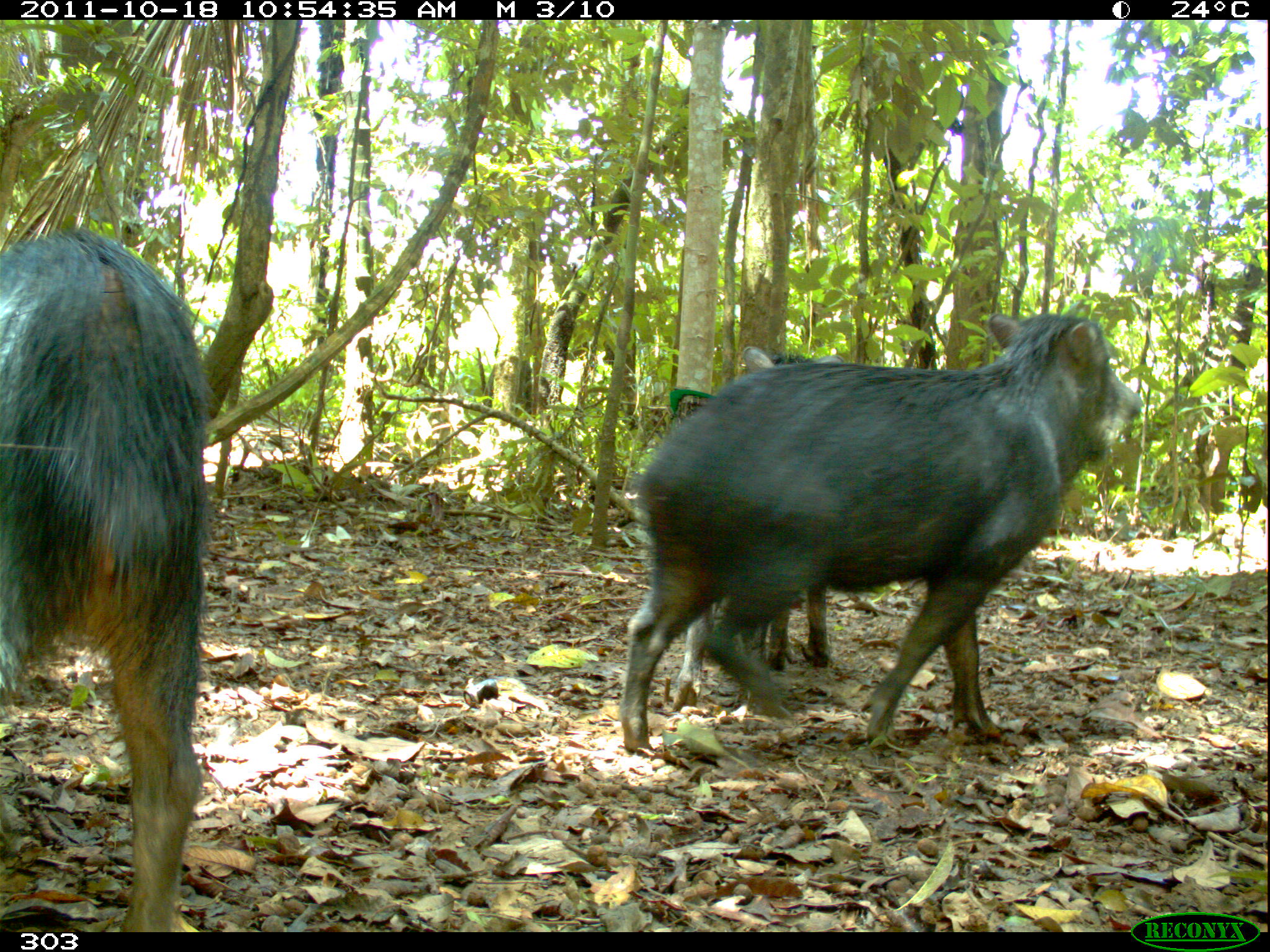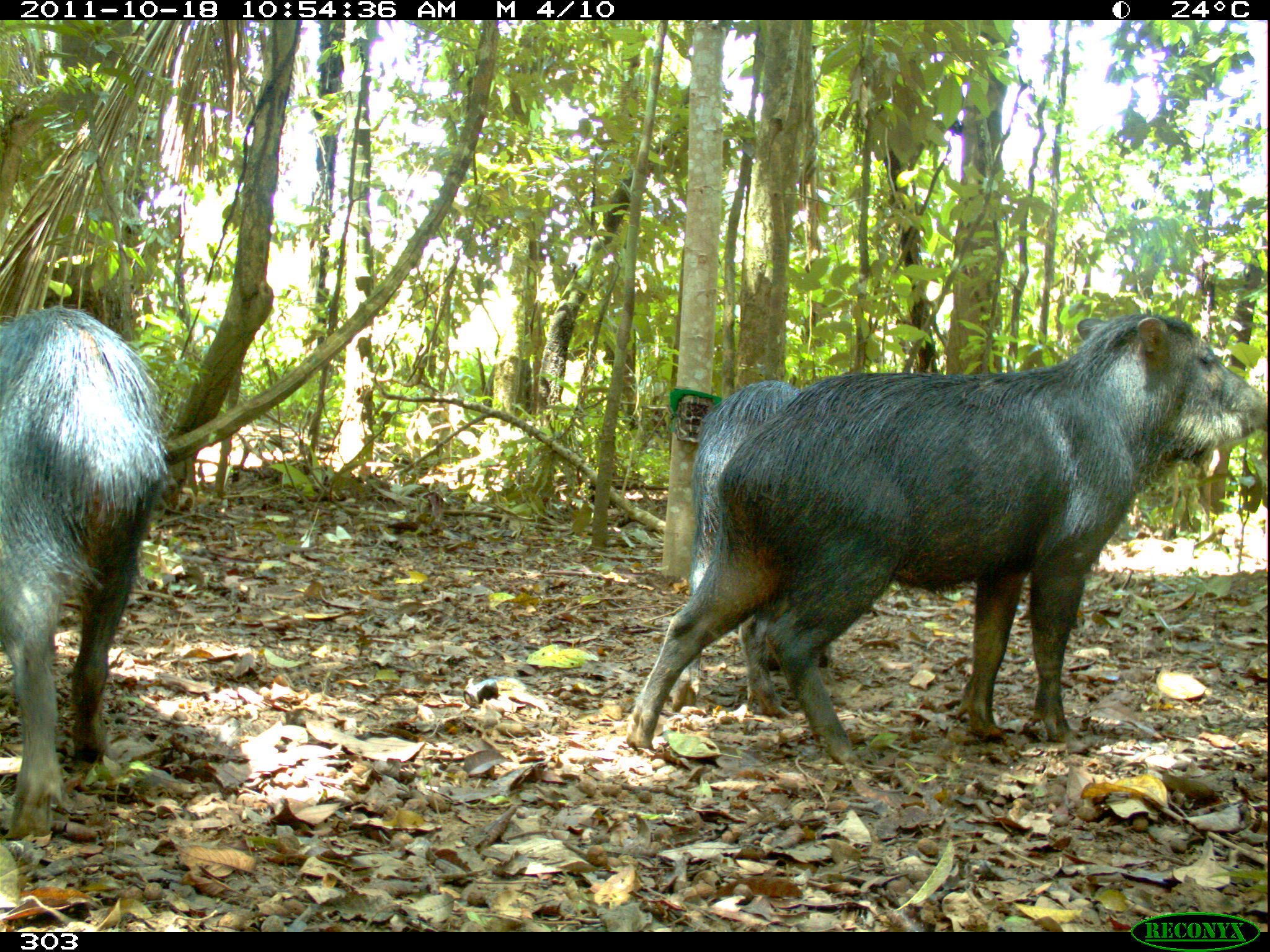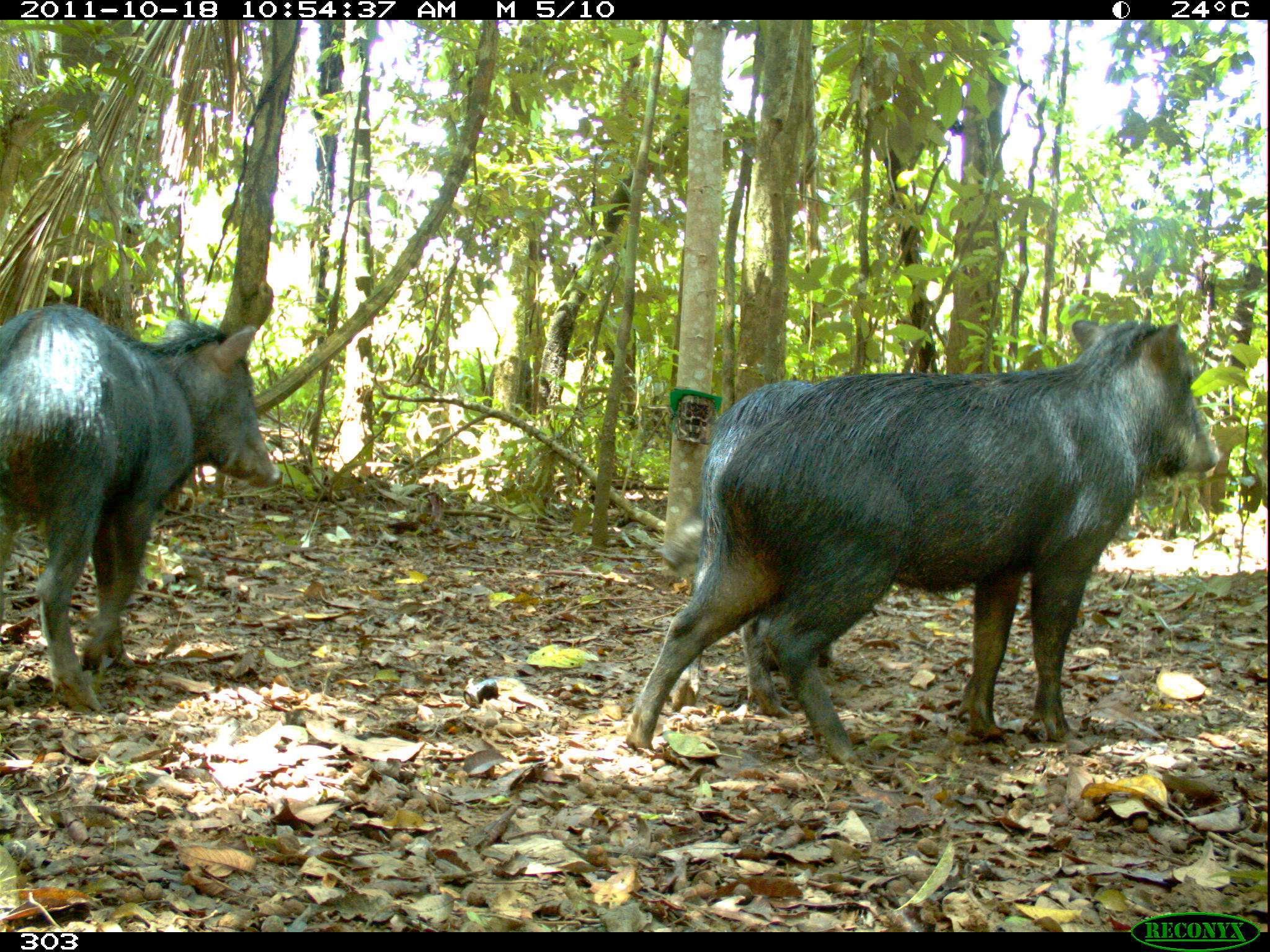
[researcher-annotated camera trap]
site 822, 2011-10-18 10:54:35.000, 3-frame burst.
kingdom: Animalia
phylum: Chordata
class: Mammalia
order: Artiodactyla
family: Tayassuidae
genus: Tayassu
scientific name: Tayassu pecari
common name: white-lipped peccary